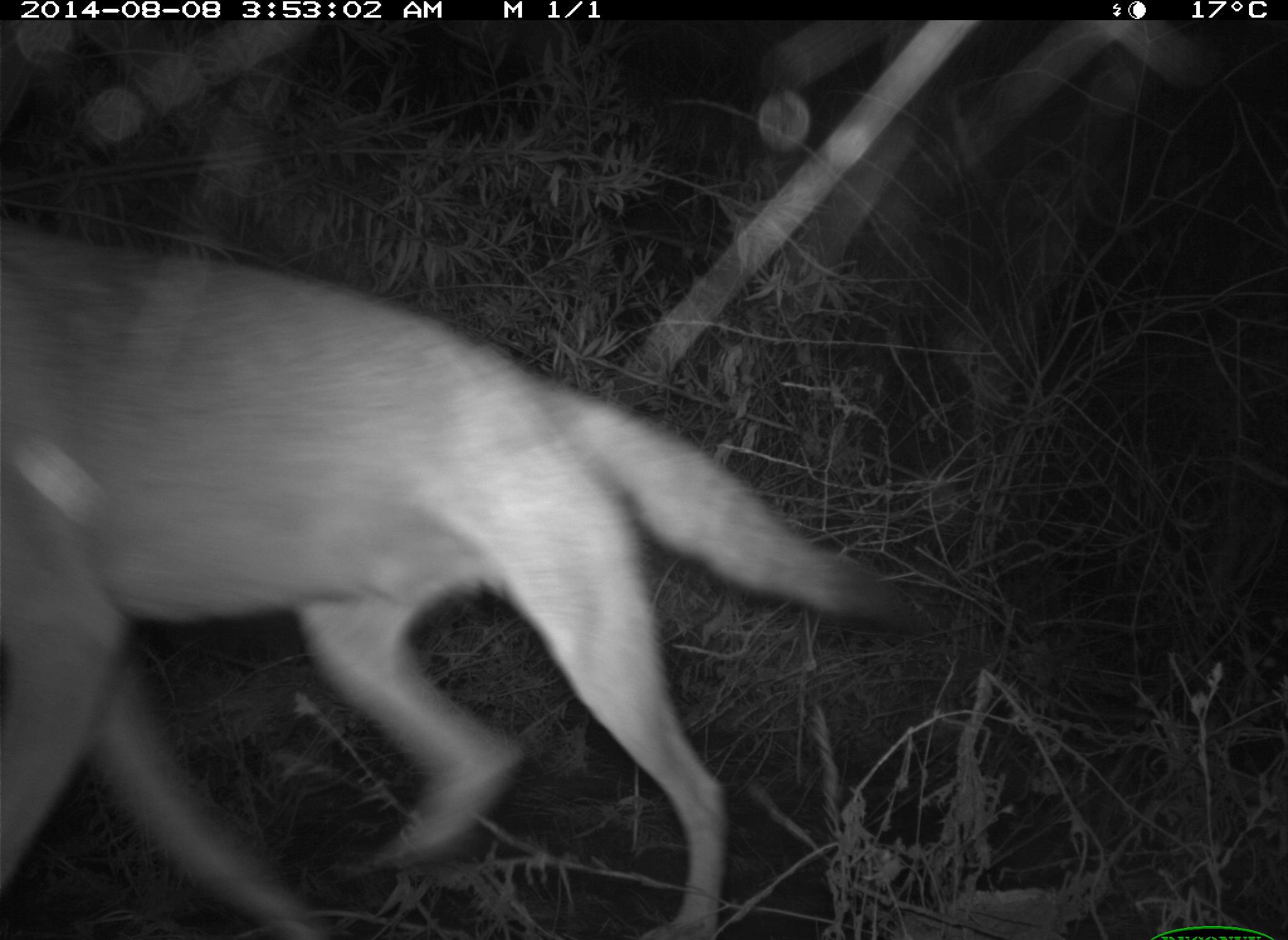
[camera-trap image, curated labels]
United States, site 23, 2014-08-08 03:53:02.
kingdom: Animalia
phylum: Chordata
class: Mammalia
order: Carnivora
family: Canidae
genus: Canis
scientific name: Canis latrans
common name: coyote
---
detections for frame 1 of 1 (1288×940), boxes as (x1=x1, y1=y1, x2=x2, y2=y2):
coyote: (x1=0, y1=237, x2=913, y2=940)